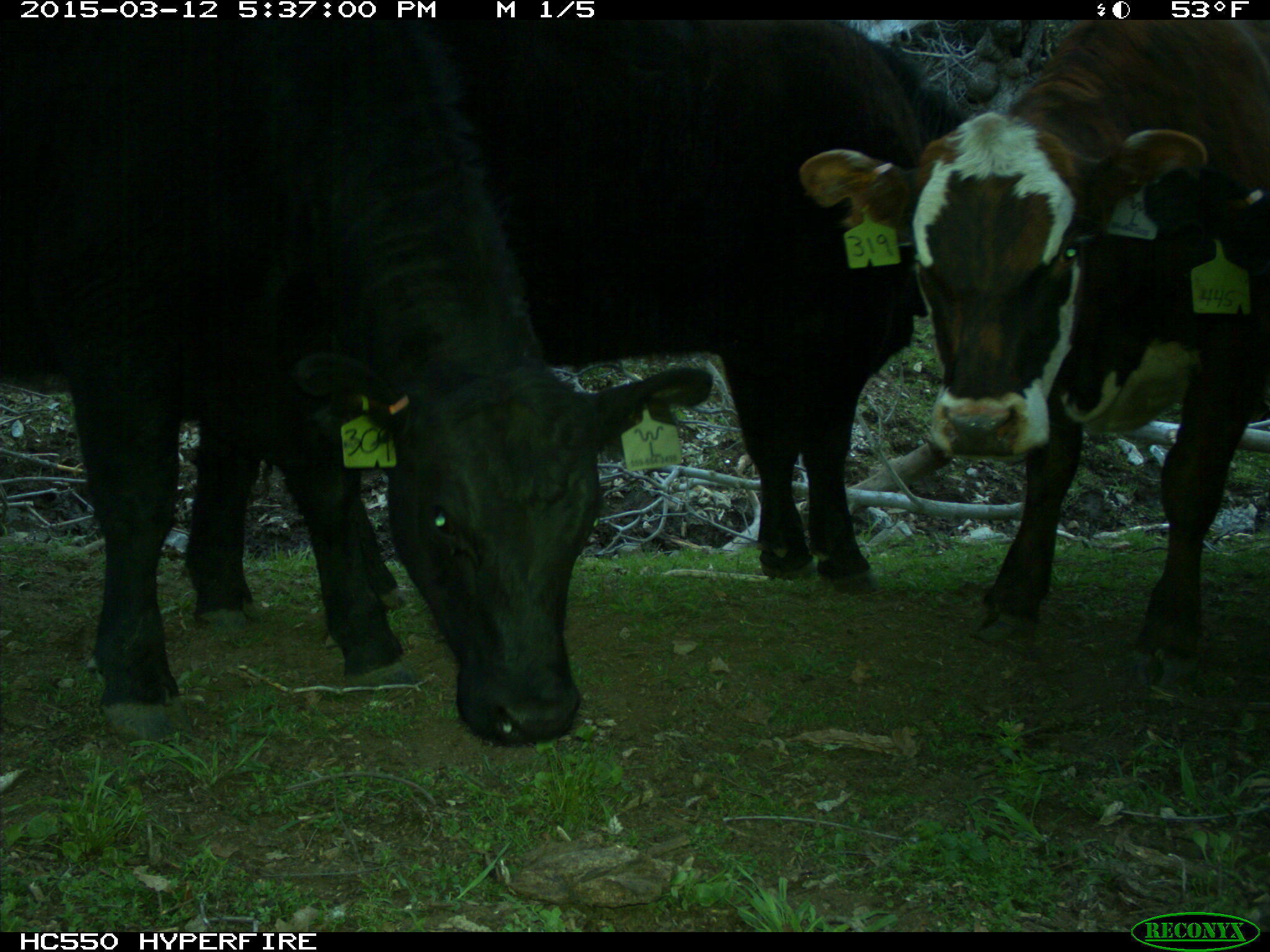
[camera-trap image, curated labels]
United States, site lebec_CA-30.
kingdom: Animalia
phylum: Chordata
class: Mammalia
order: Artiodactyla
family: Bovidae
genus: Bos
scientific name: Bos taurus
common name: domestic cow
Bos taurus (domestic cow).